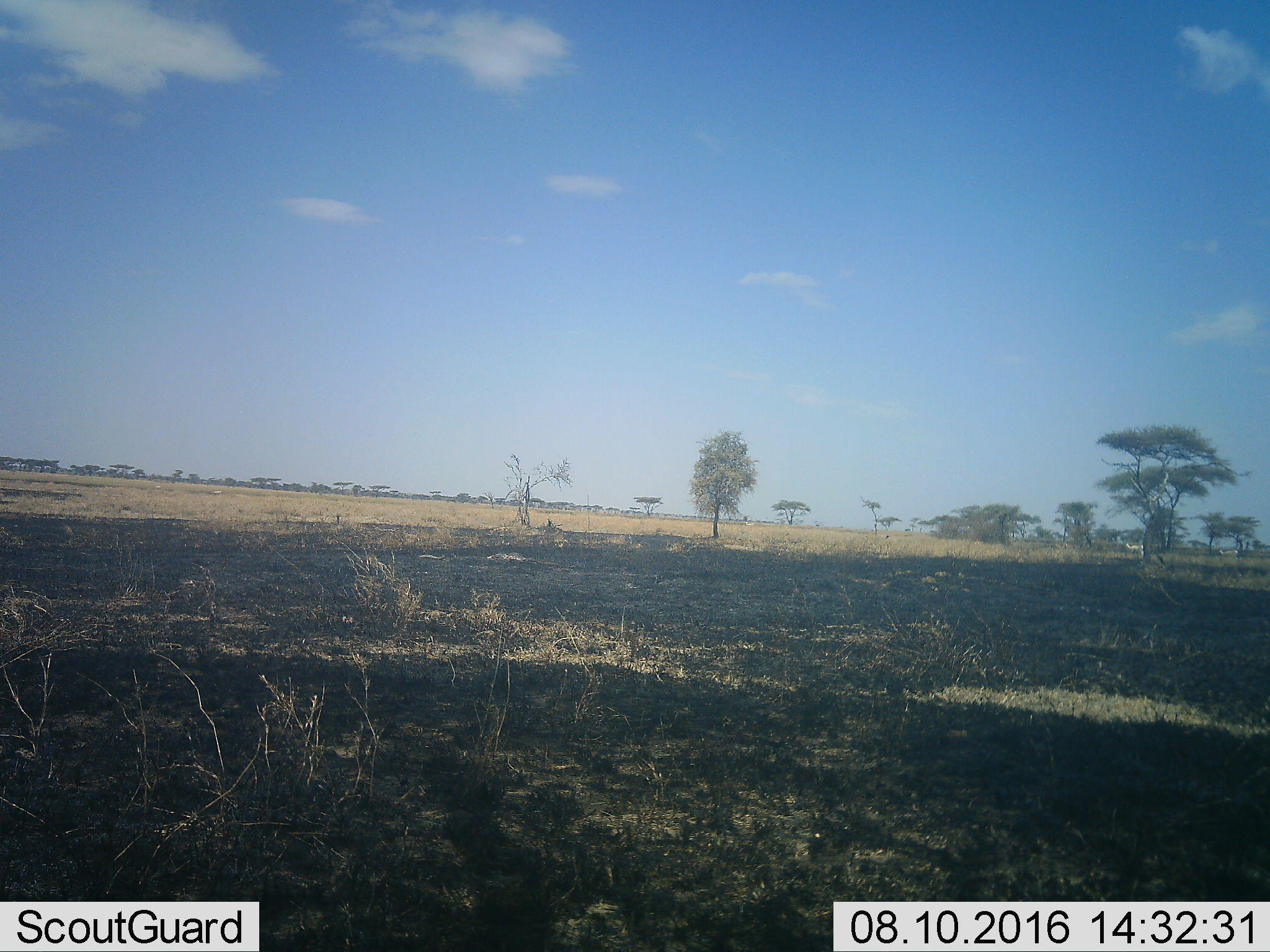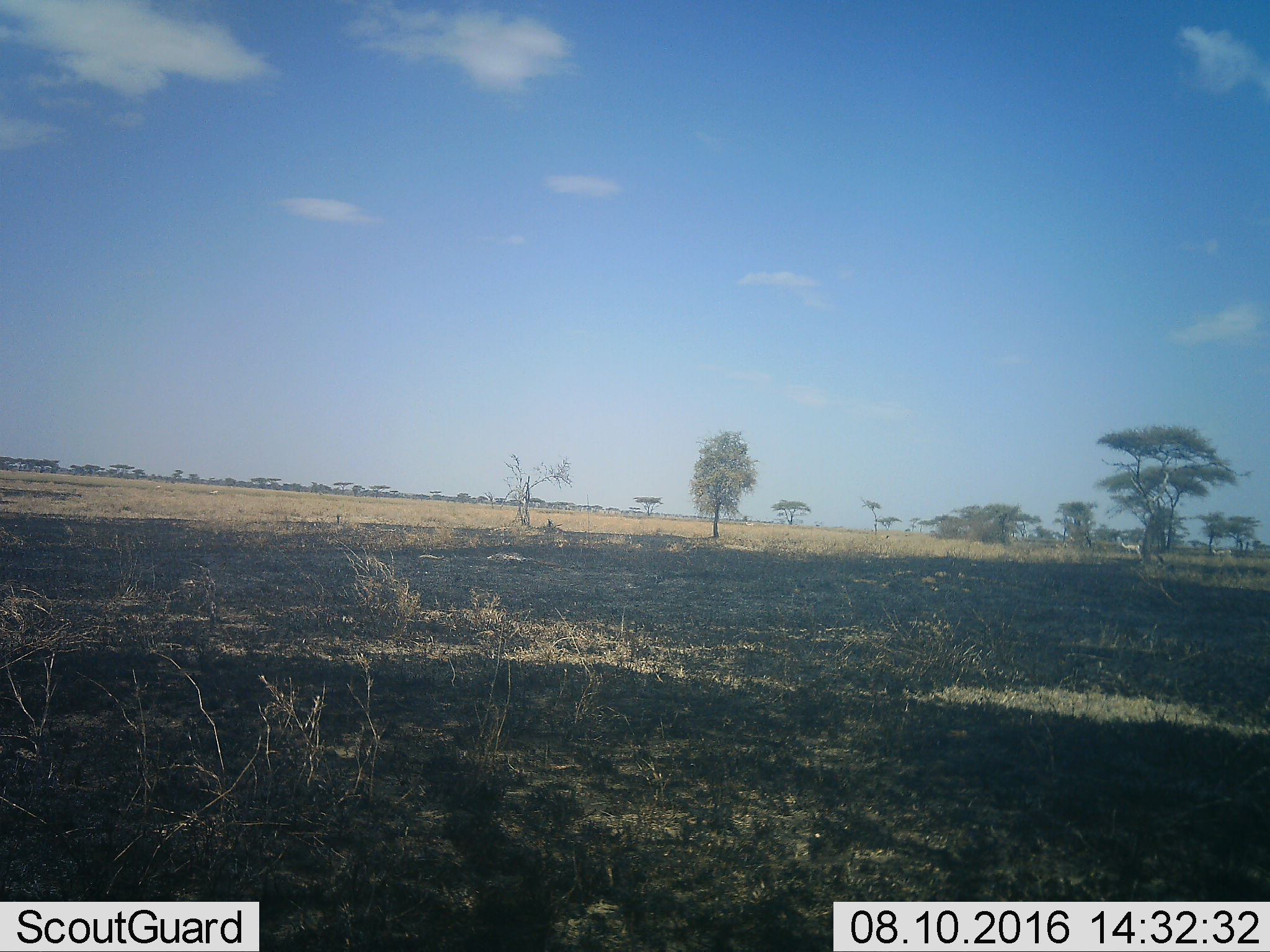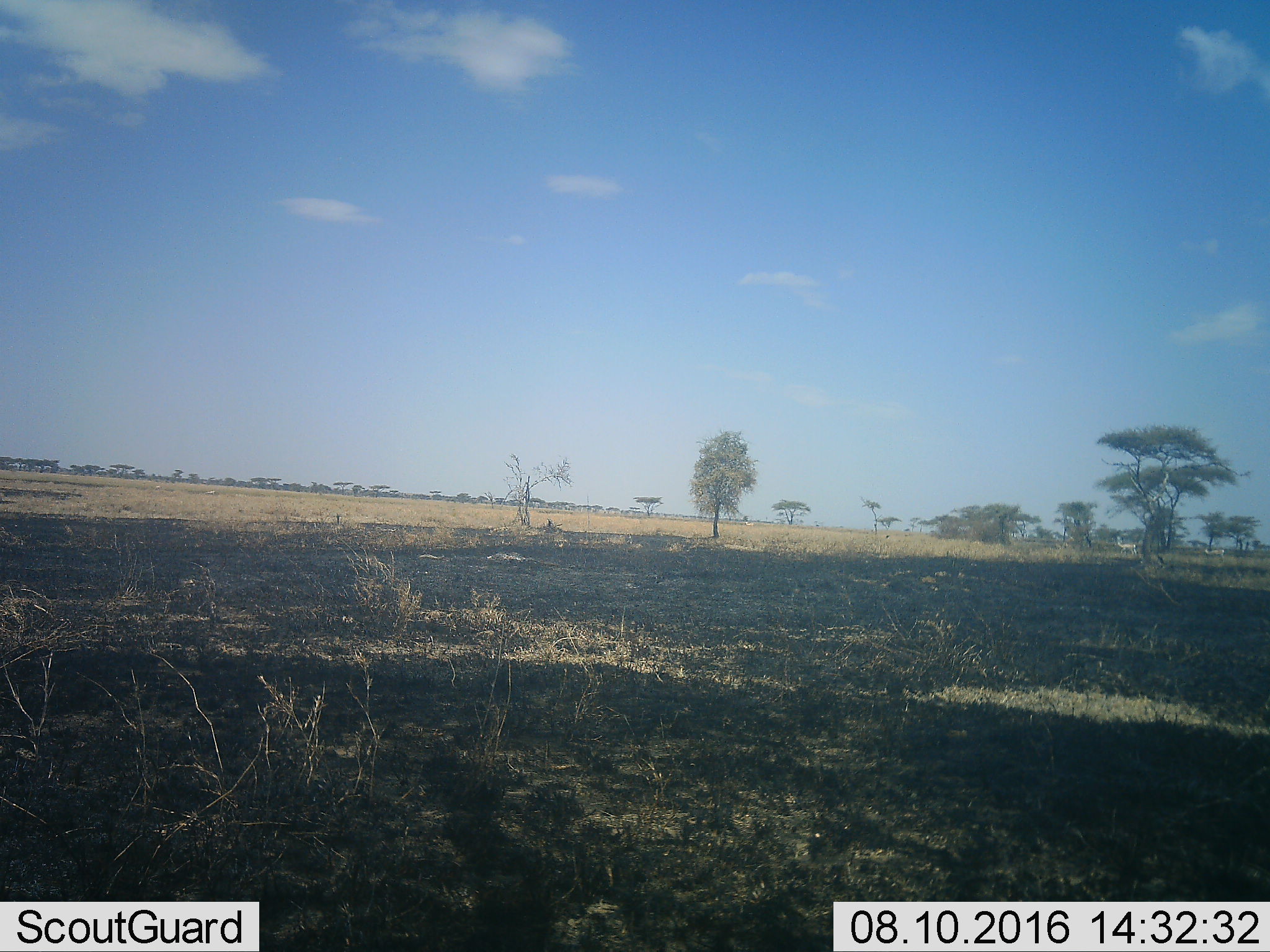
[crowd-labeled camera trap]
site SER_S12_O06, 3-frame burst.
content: unidentified animal